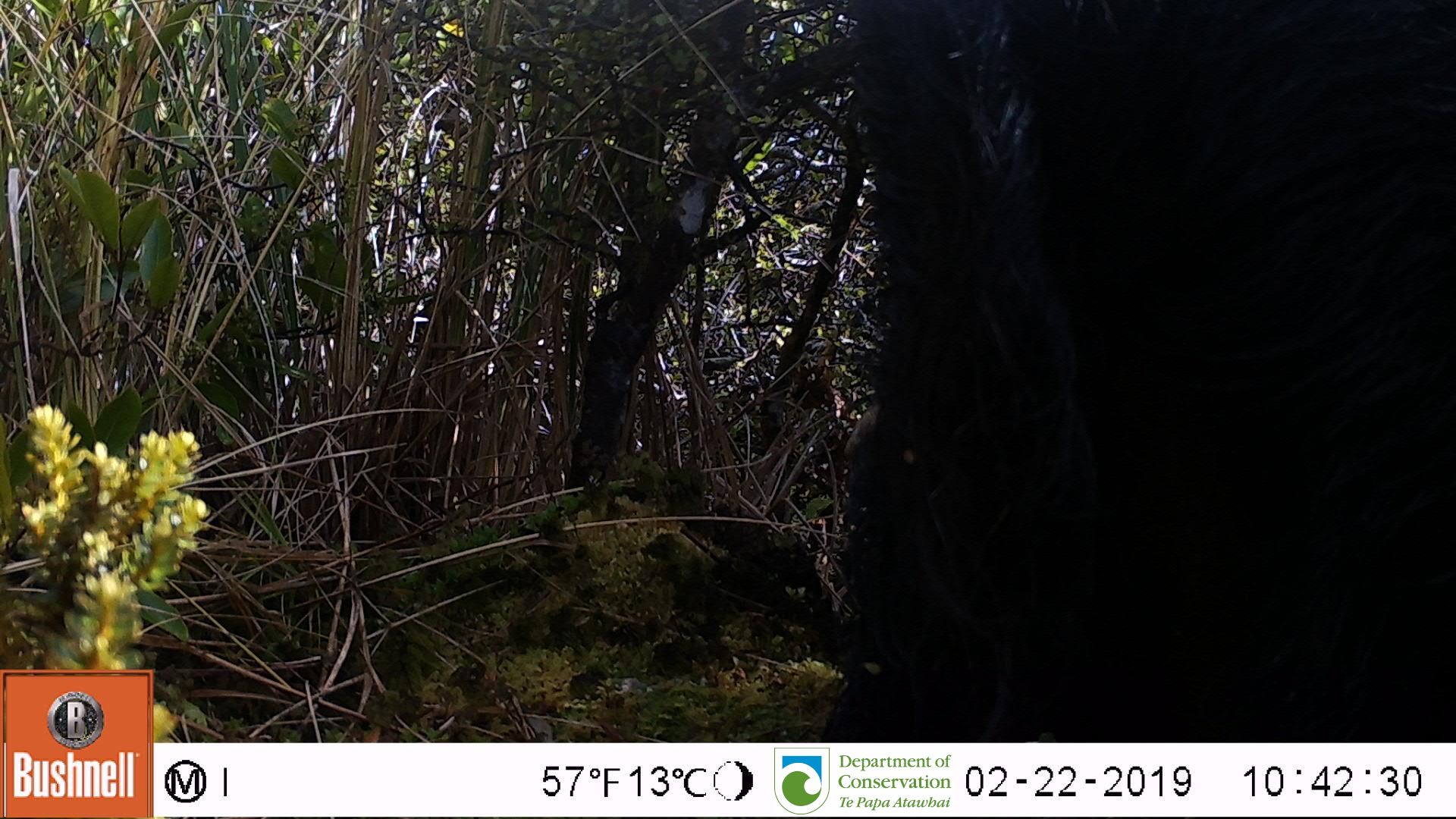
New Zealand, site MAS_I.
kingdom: Animalia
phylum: Chordata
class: Mammalia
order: Artiodactyla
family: Suidae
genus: Sus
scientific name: Sus scrofa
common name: pig